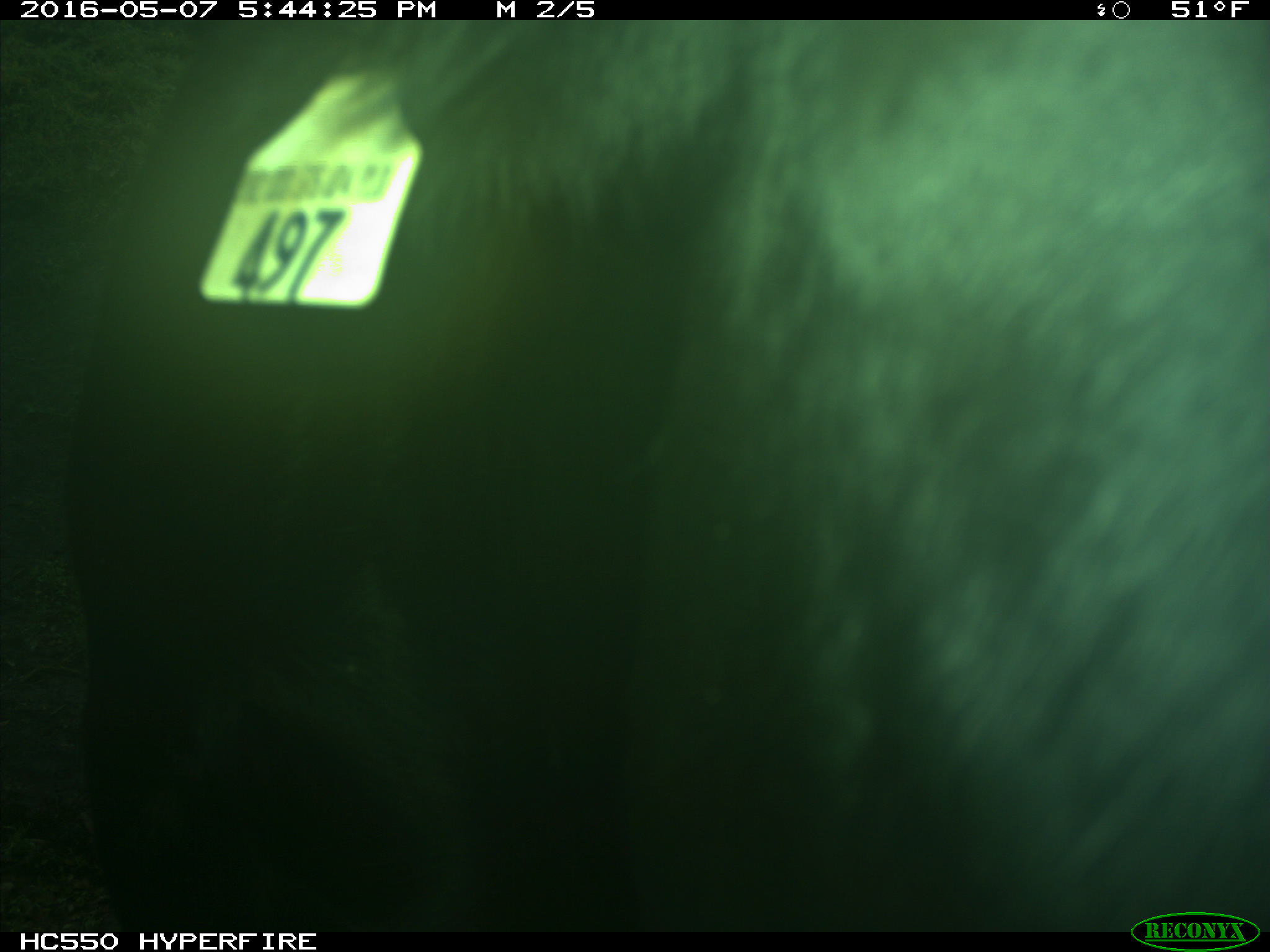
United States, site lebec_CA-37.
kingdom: Animalia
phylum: Chordata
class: Mammalia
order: Artiodactyla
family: Bovidae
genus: Bos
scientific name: Bos taurus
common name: domestic cow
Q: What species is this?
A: Bos taurus (domestic cow).